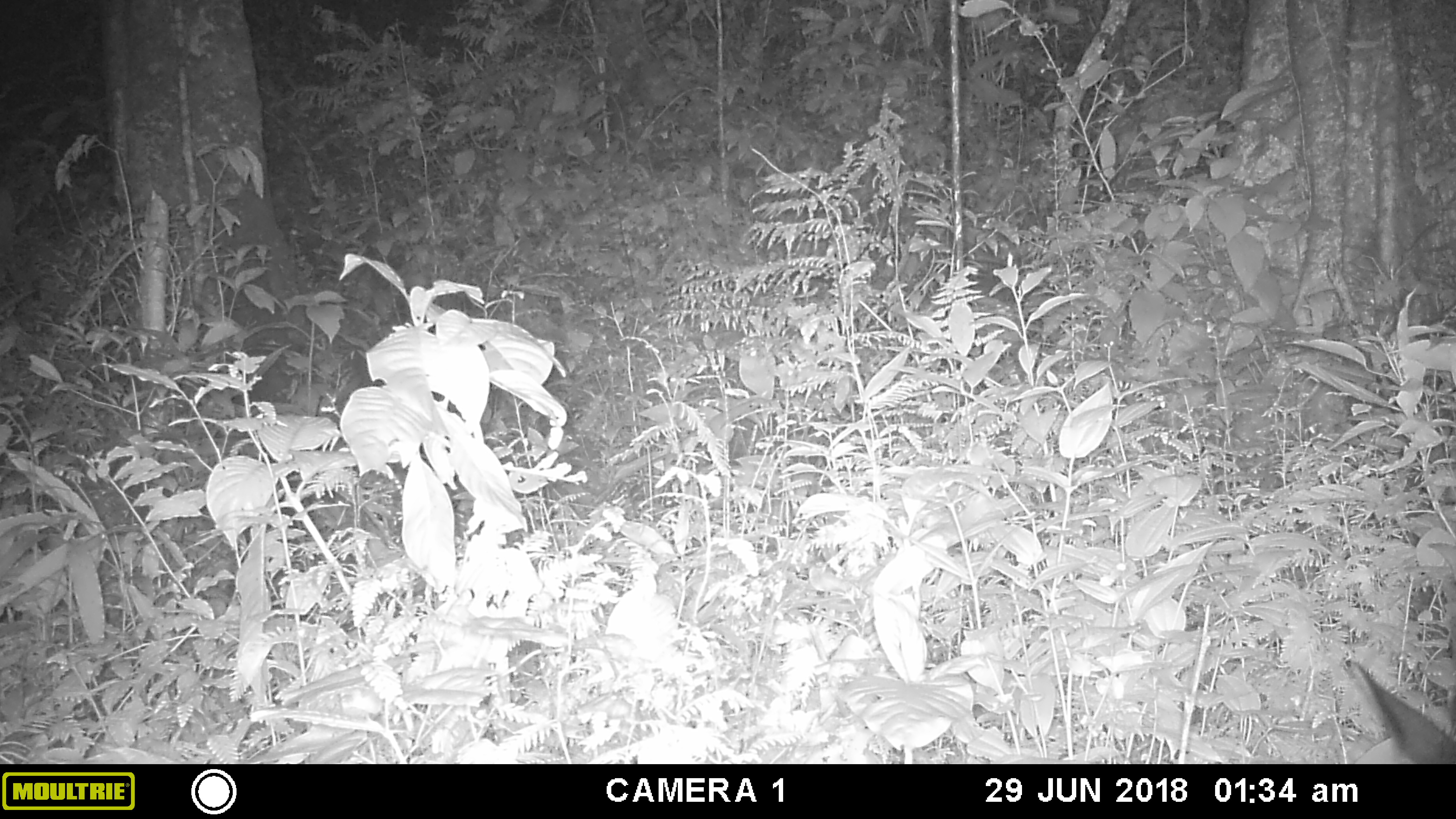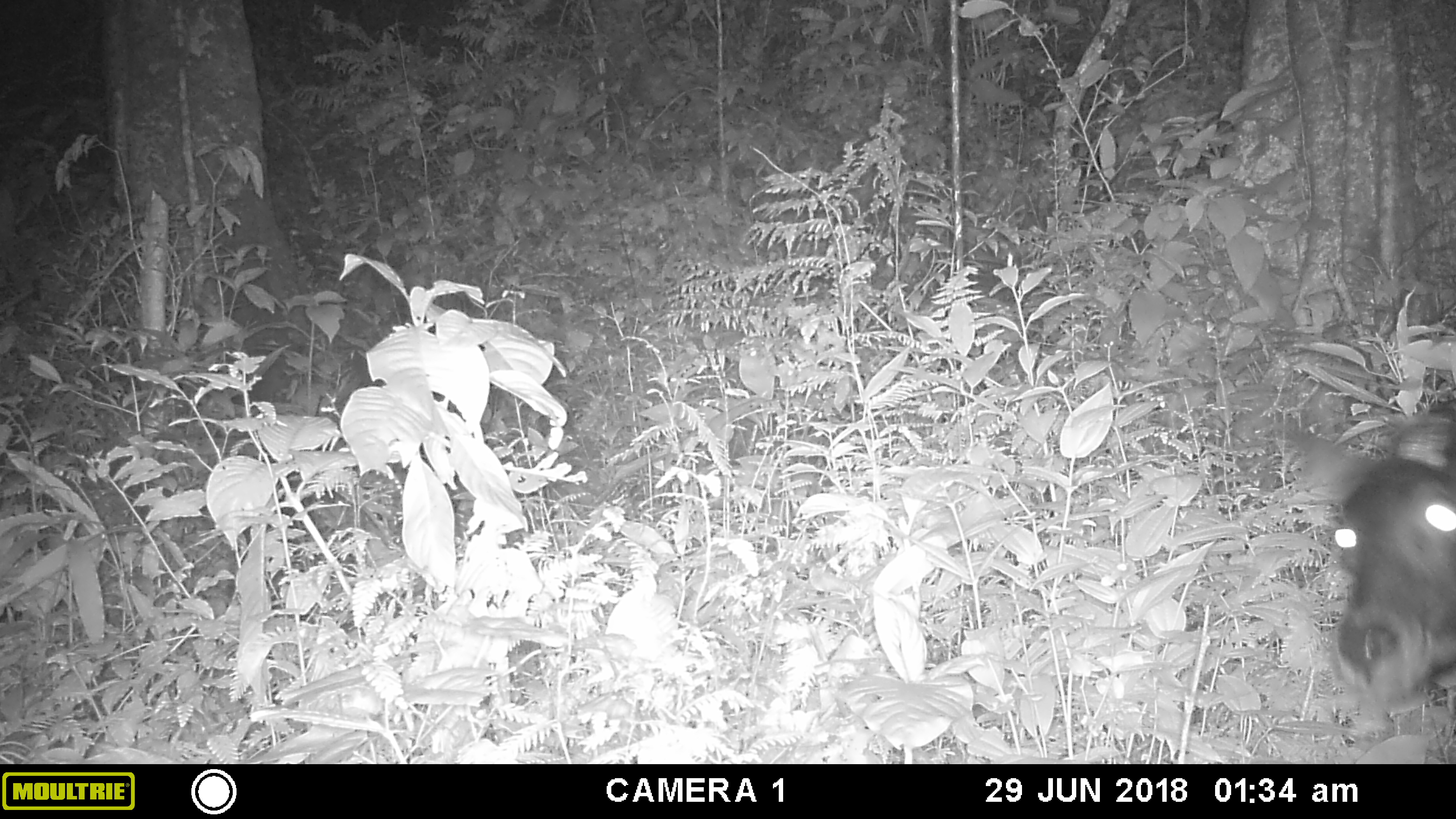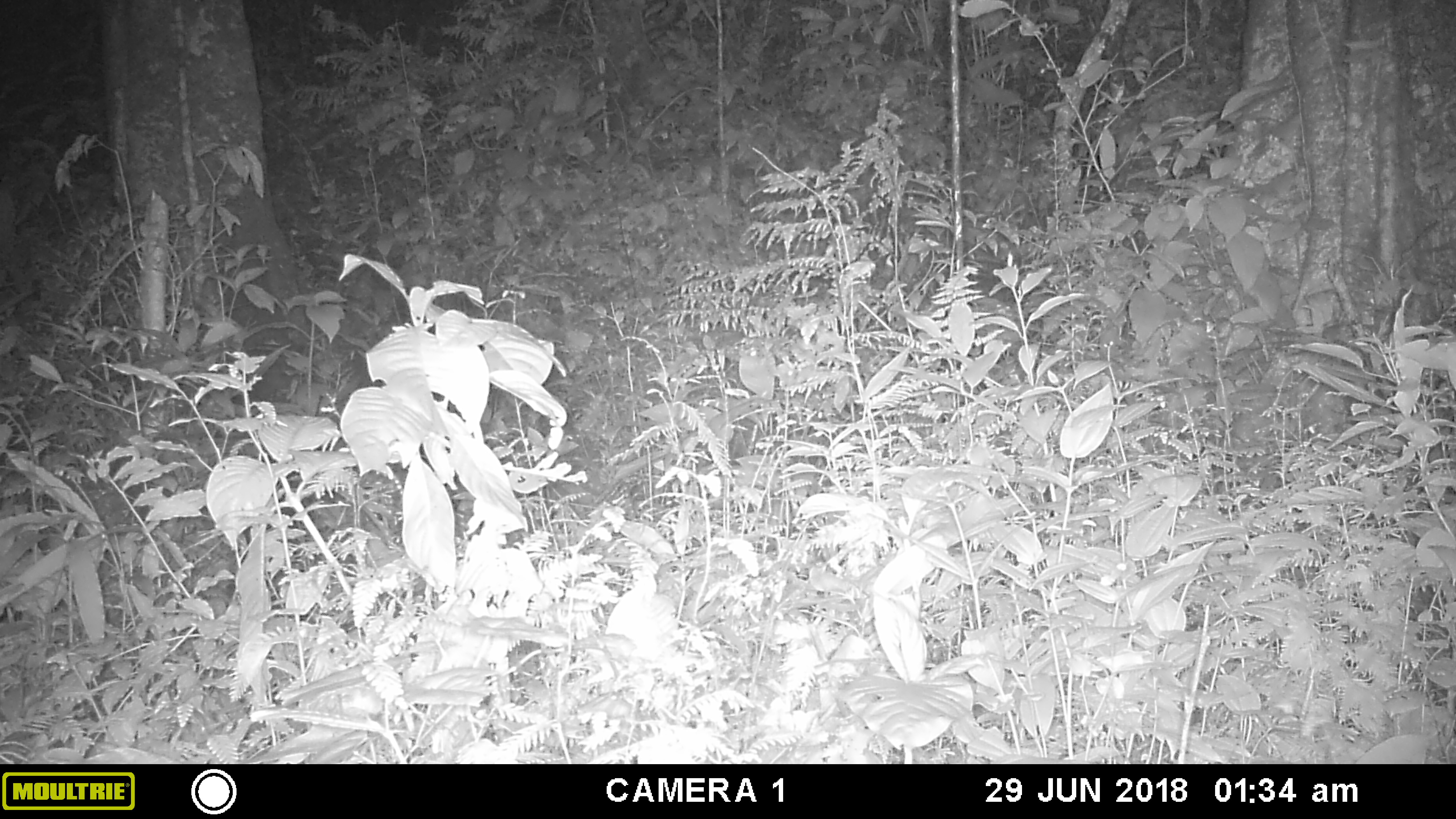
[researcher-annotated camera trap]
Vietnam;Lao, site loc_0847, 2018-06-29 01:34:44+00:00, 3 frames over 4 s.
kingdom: Animalia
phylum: Chordata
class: Mammalia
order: Artiodactyla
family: Bovidae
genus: Capricornis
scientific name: Capricornis sumatraensis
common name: chinese serow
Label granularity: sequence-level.